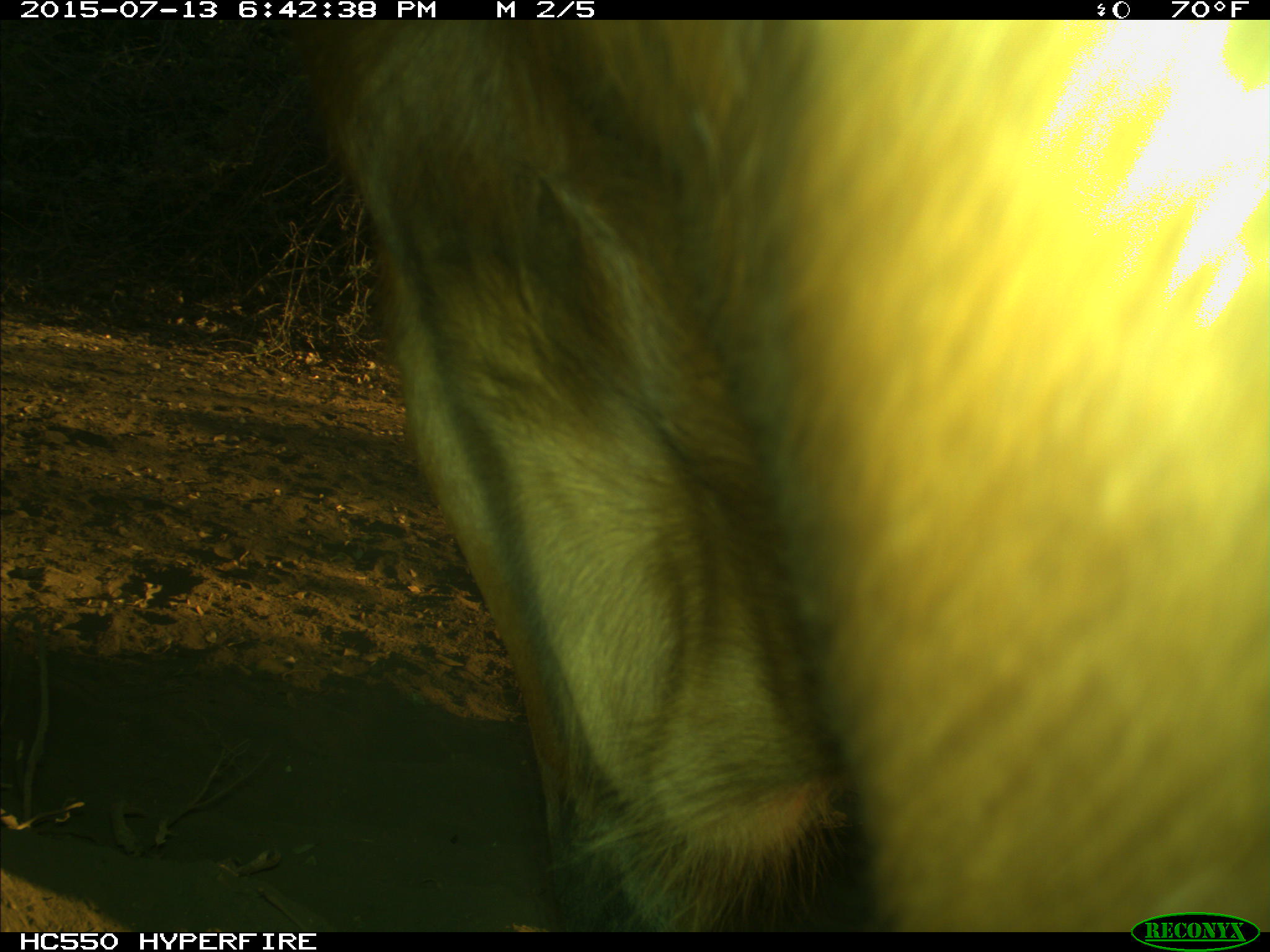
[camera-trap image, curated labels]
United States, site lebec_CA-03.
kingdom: Animalia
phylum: Chordata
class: Mammalia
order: Artiodactyla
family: Bovidae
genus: Bos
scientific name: Bos taurus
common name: domestic cow